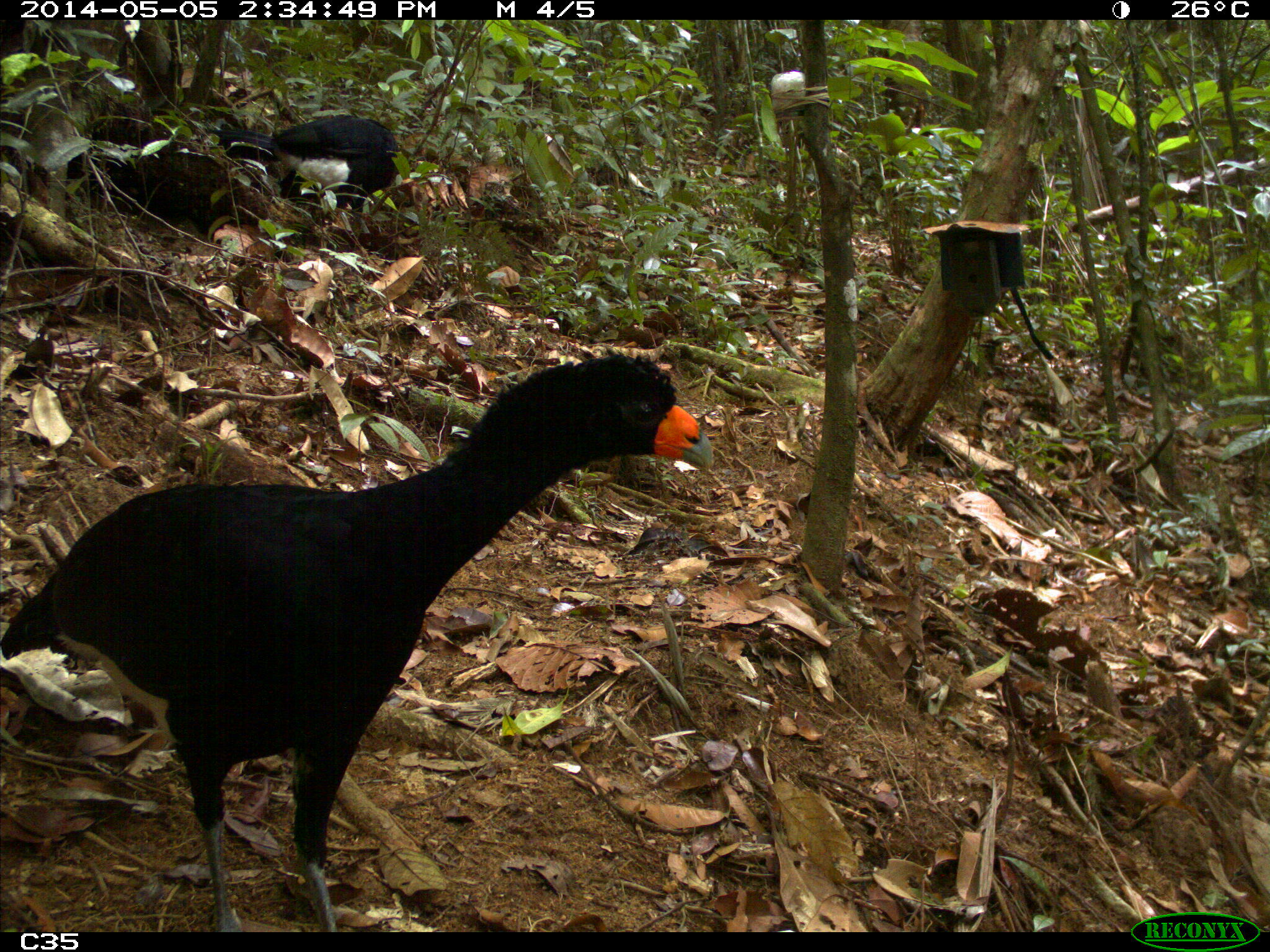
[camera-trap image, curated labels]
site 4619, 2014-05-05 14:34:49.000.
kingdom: Animalia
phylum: Chordata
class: Aves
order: Galliformes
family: Cracidae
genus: Crax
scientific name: Crax alector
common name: black curassow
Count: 2.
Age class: adult.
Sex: female.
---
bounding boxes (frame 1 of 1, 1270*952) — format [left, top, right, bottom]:
crax alector: [1, 352, 717, 928]; [203, 112, 402, 238]